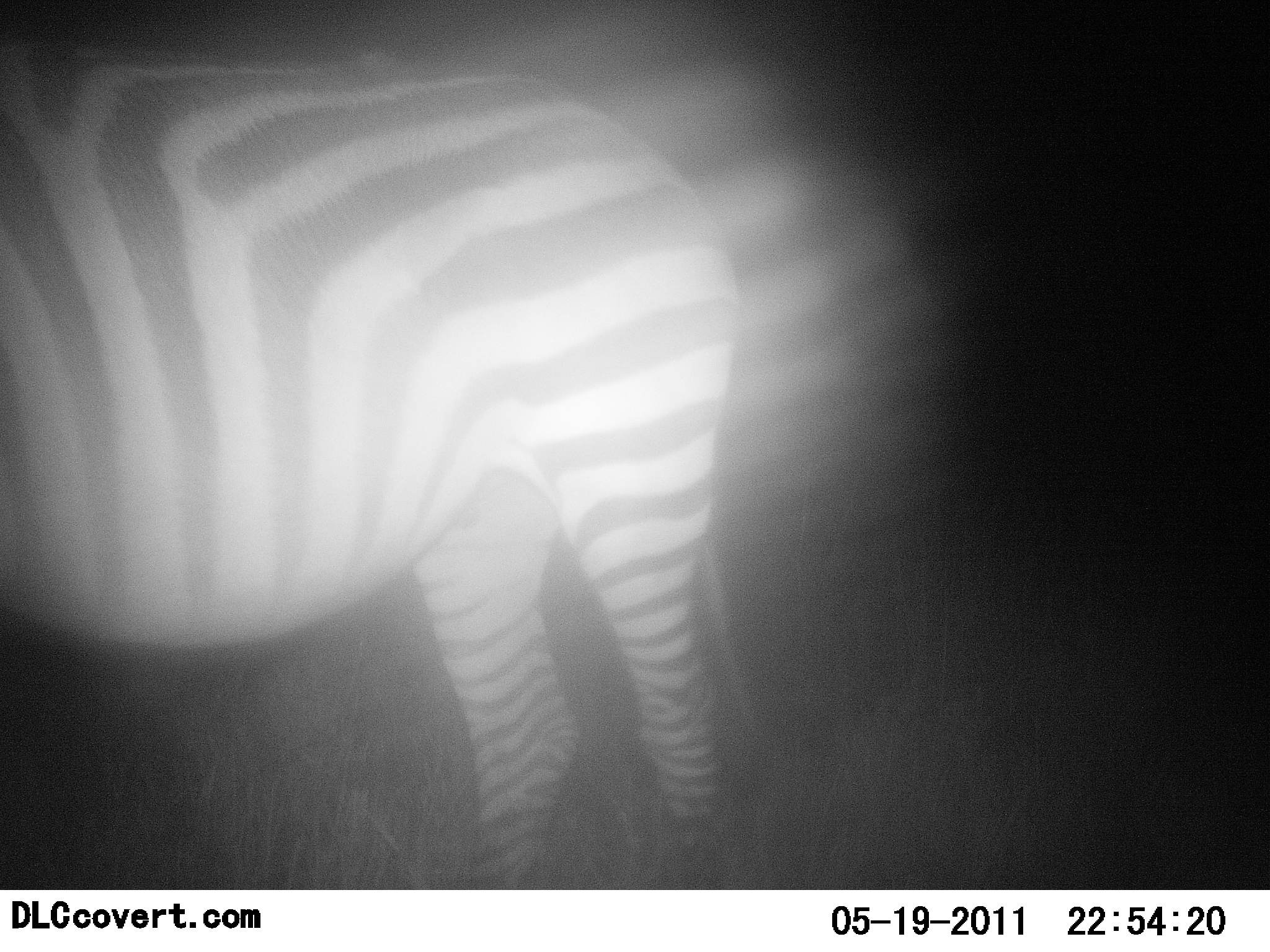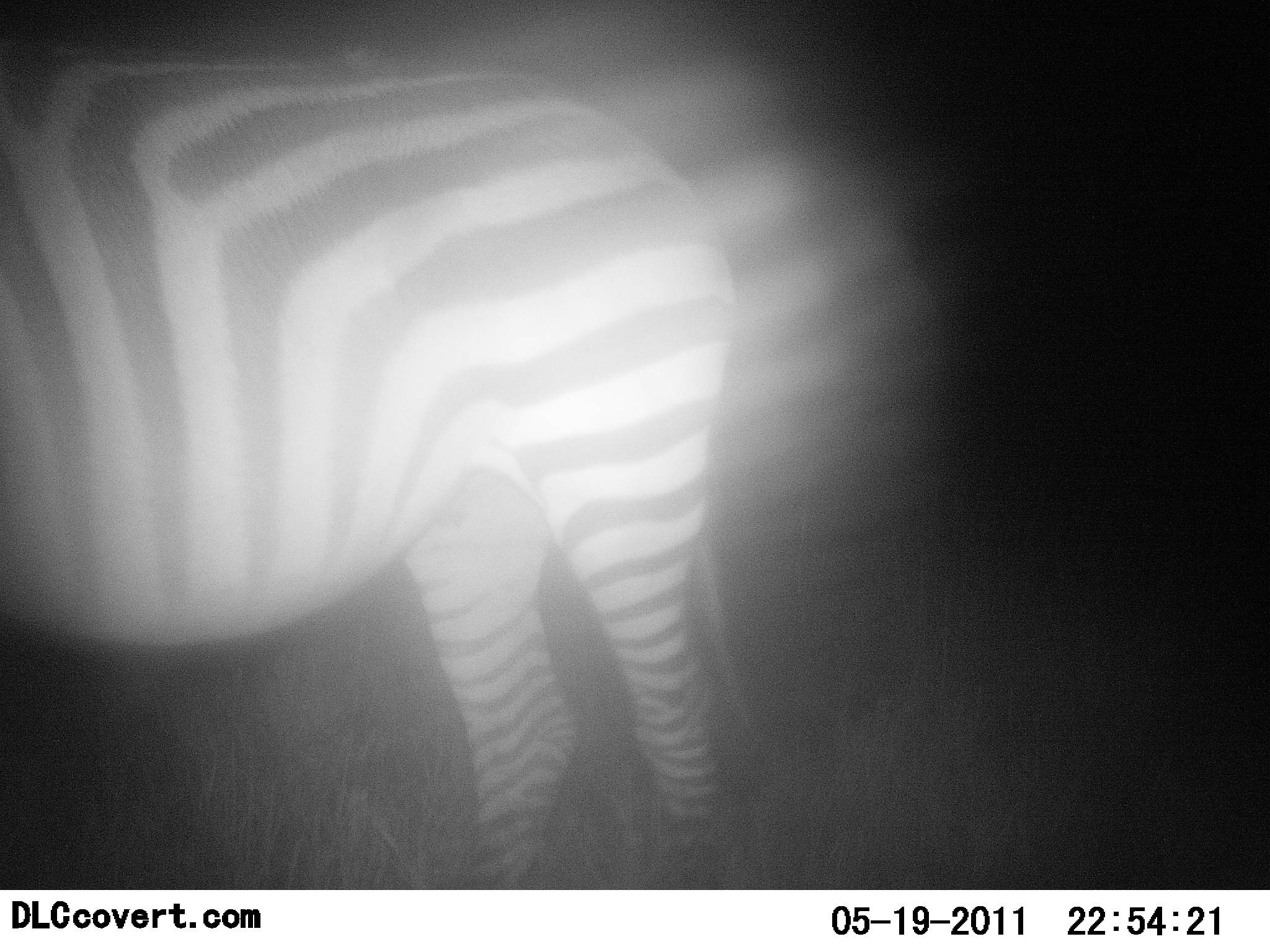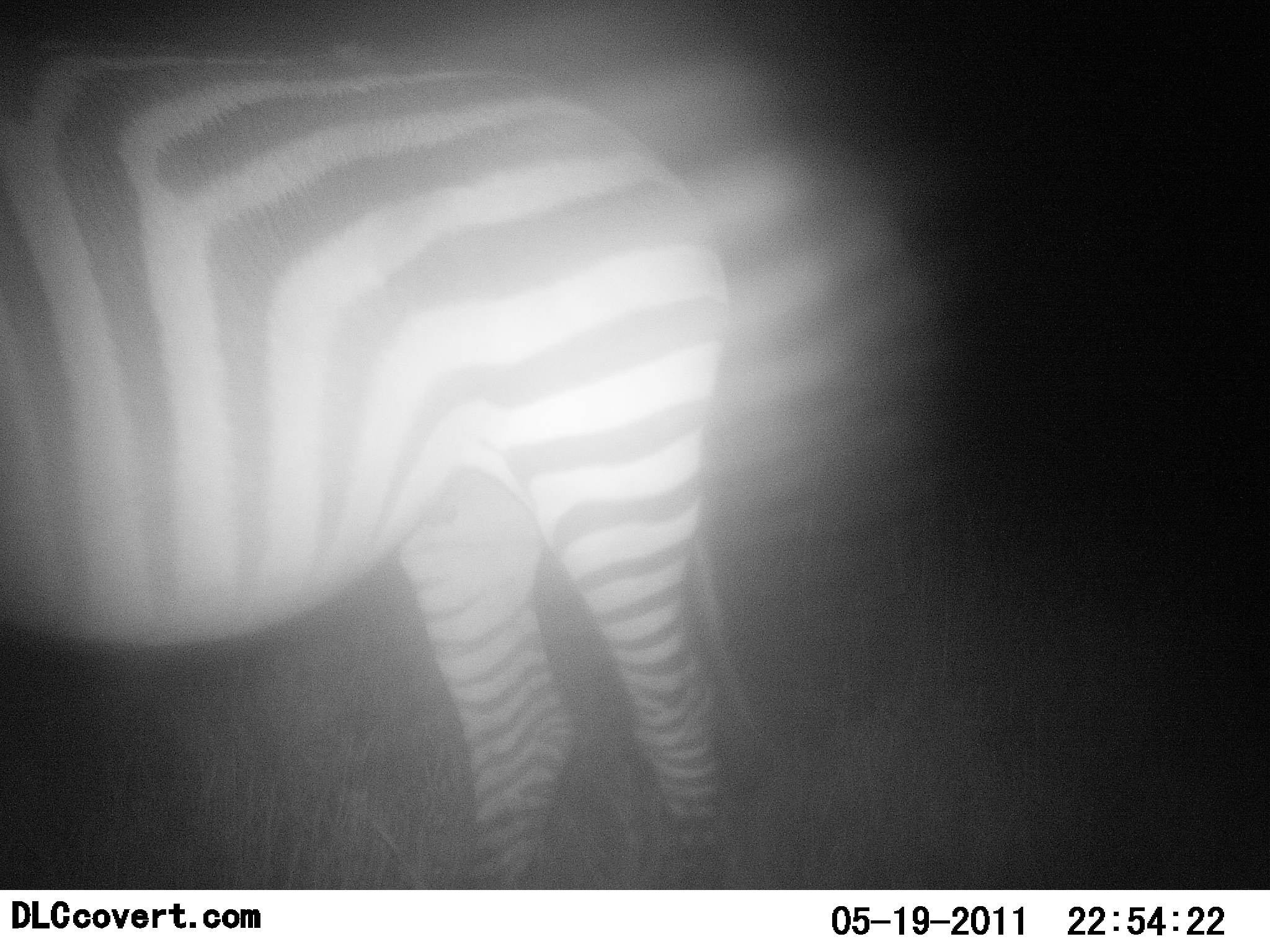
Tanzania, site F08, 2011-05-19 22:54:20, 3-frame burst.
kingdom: Animalia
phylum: Chordata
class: Mammalia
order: Perissodactyla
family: Equidae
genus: Equus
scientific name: Equus quagga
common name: plains zebra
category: zebra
Zebra (plains zebra) (Equus quagga), count 1. Behavior (volunteer vote fractions): standing 90%, resting 0%, moving 0%, interacting 10%. Young present (vote fraction): 0%. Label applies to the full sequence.